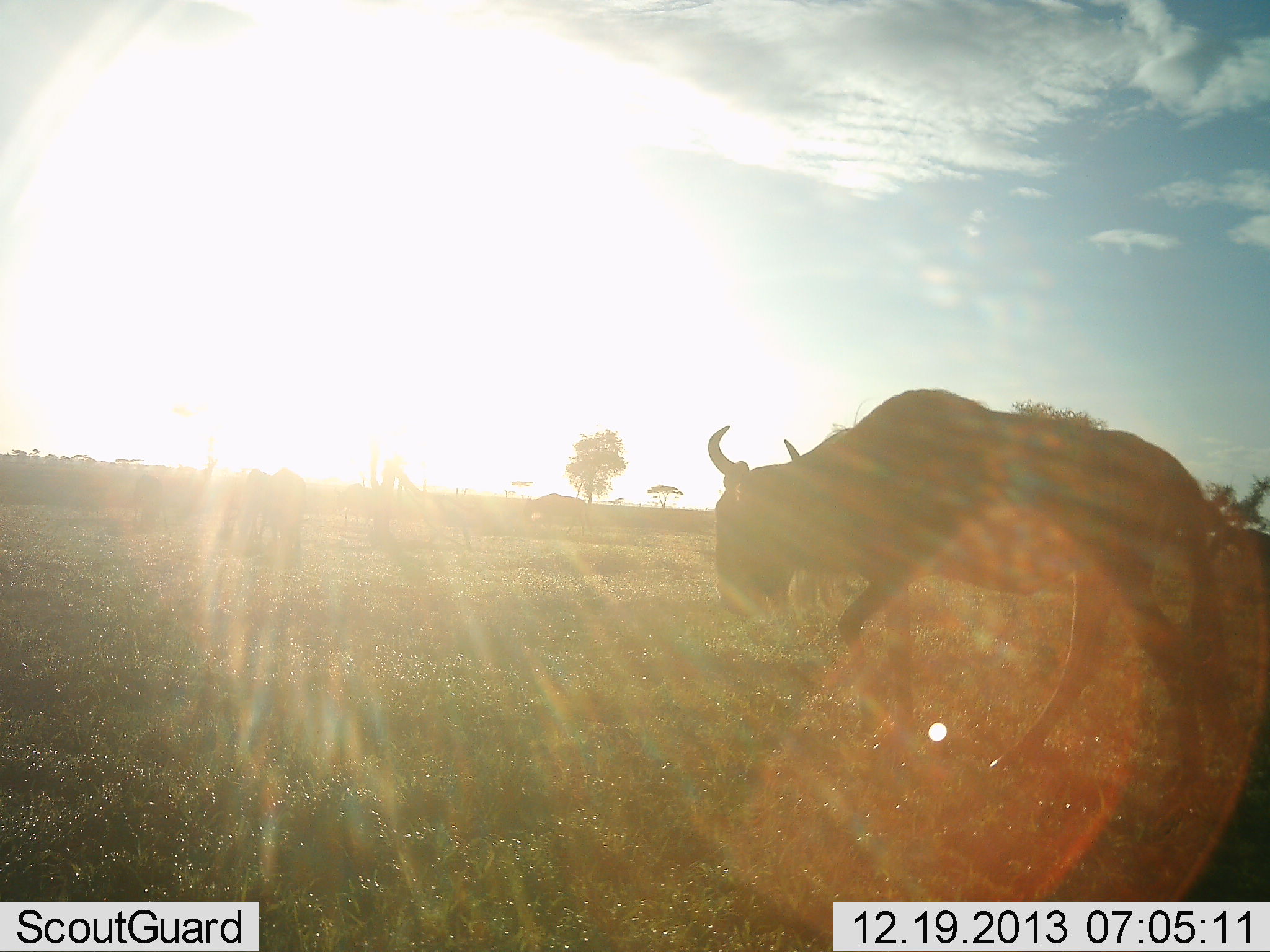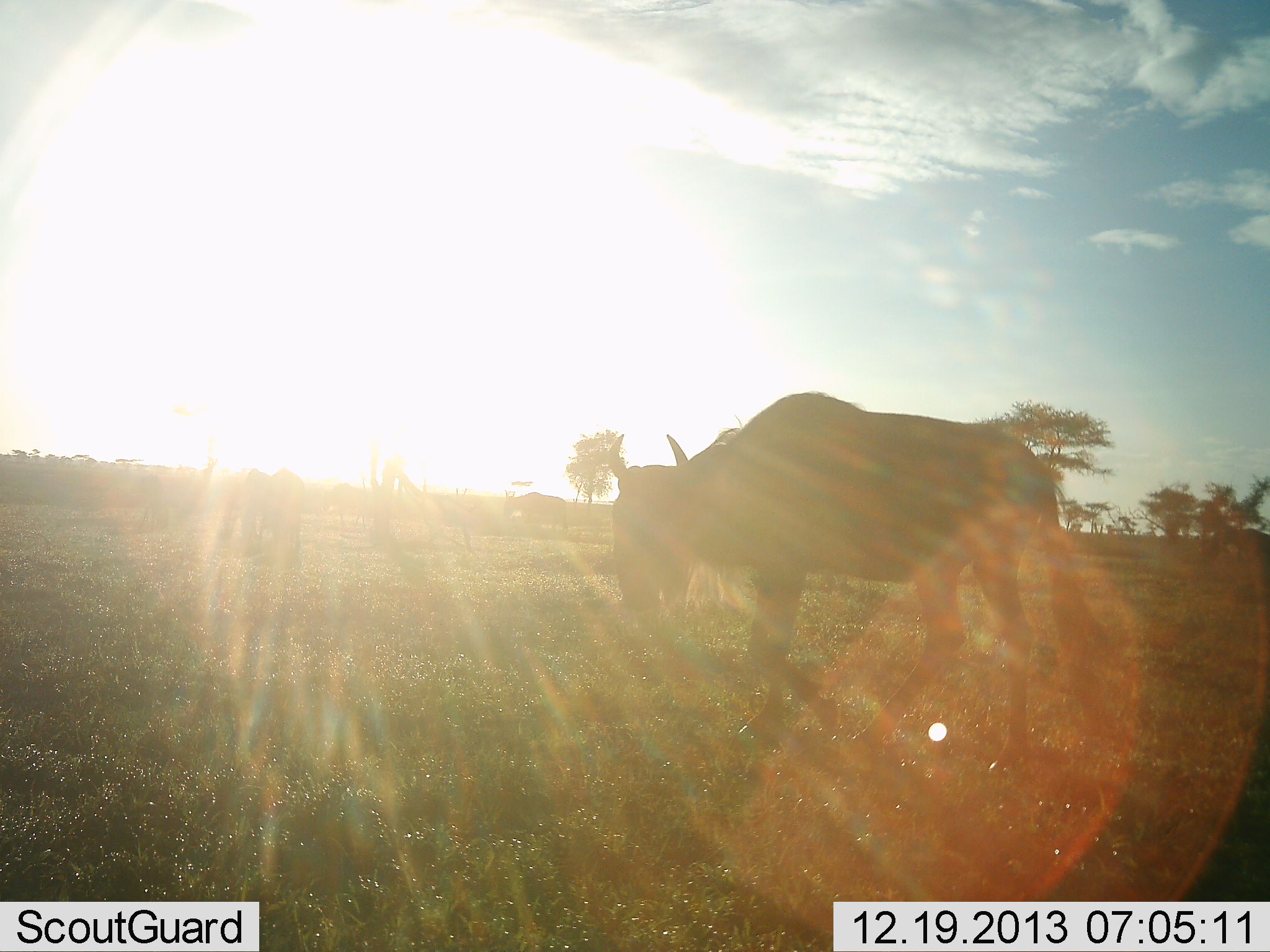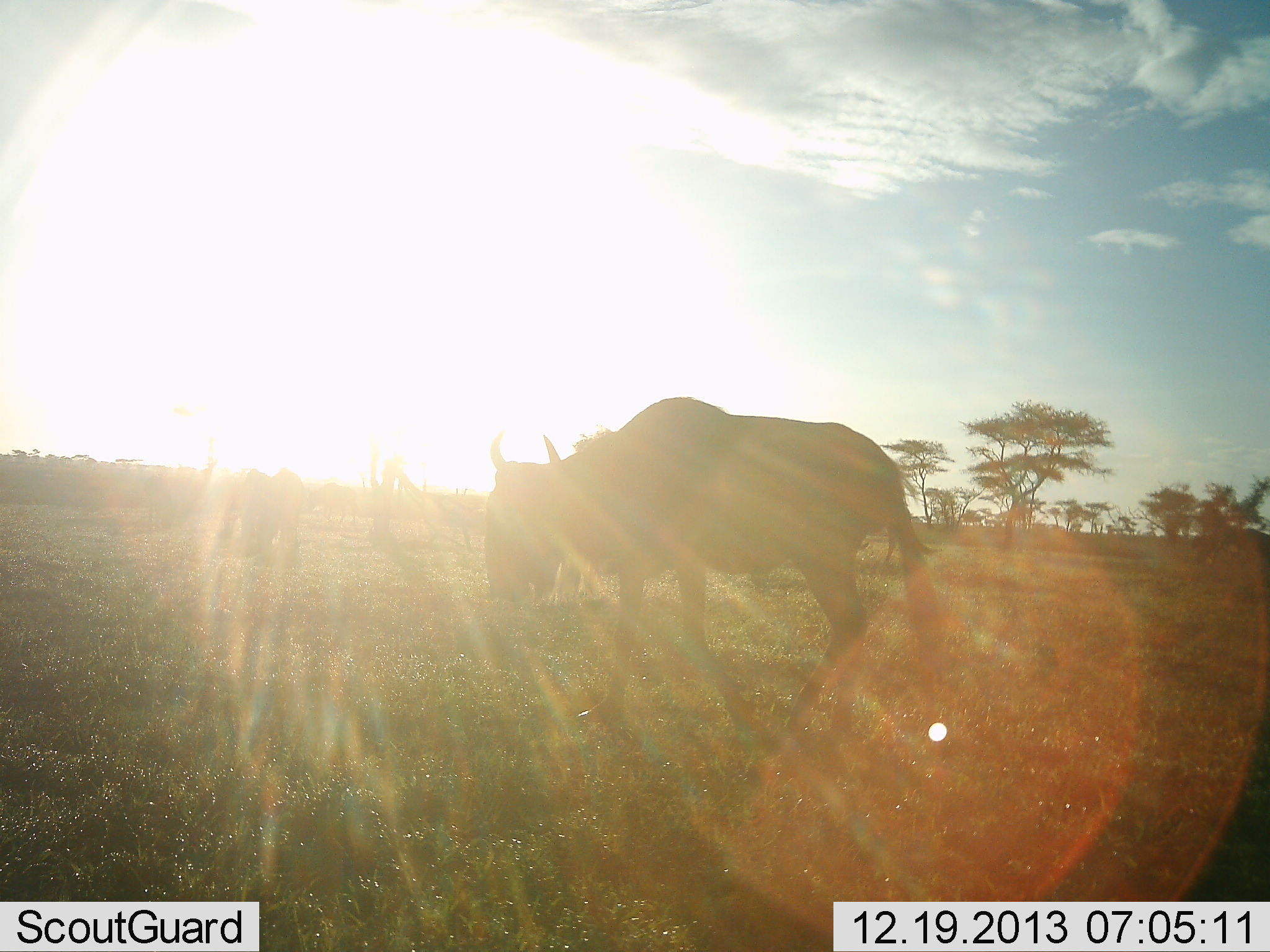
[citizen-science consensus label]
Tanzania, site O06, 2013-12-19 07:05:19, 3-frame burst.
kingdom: Animalia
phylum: Chordata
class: Mammalia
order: Artiodactyla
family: Bovidae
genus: Connochaetes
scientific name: Connochaetes taurinus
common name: blue wildebeest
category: wildebeest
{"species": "wildebeest (blue wildebeest) (Connochaetes taurinus)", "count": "3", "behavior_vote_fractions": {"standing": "10%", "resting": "10%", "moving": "80%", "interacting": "0%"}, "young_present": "0%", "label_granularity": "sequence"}